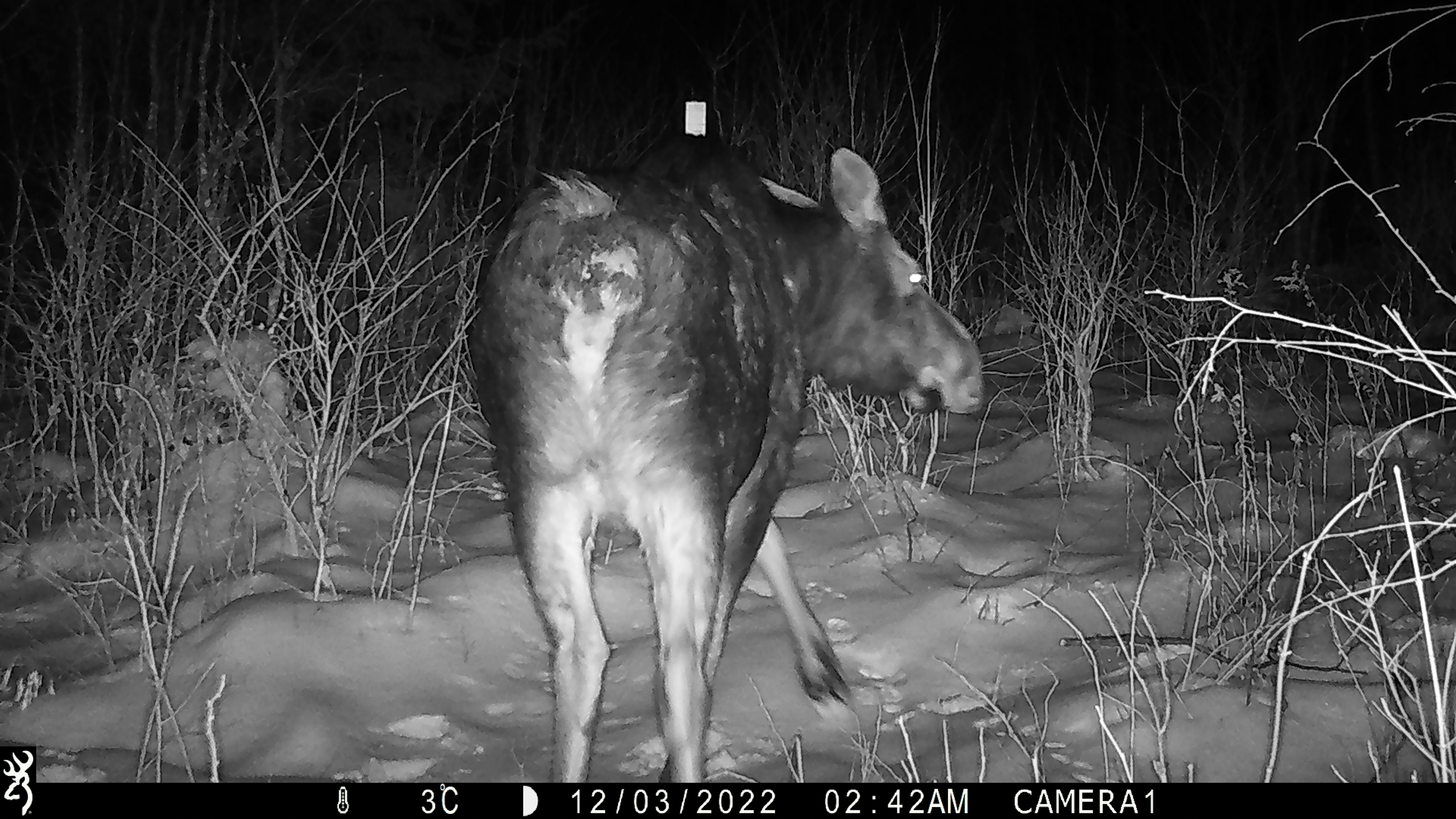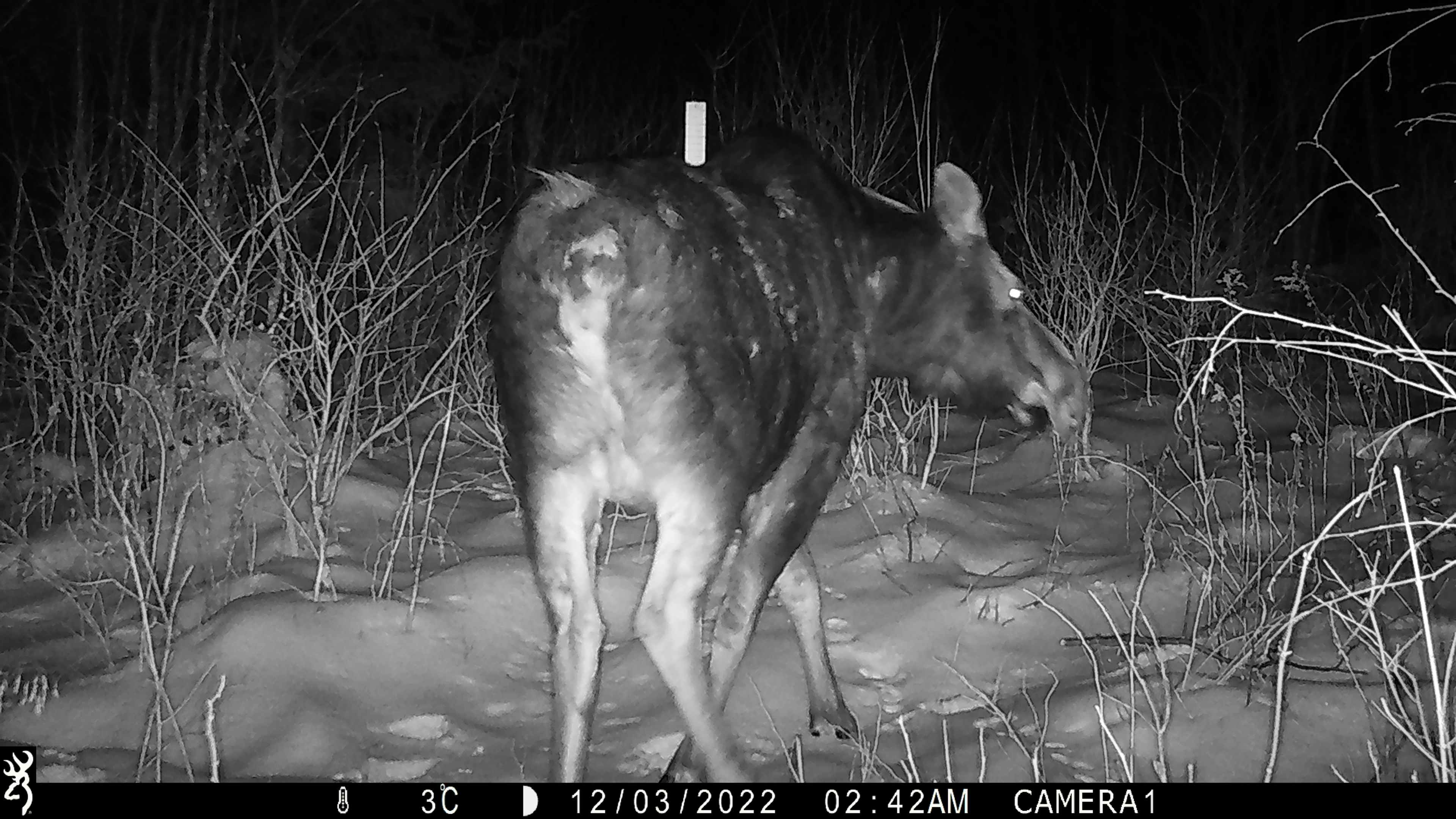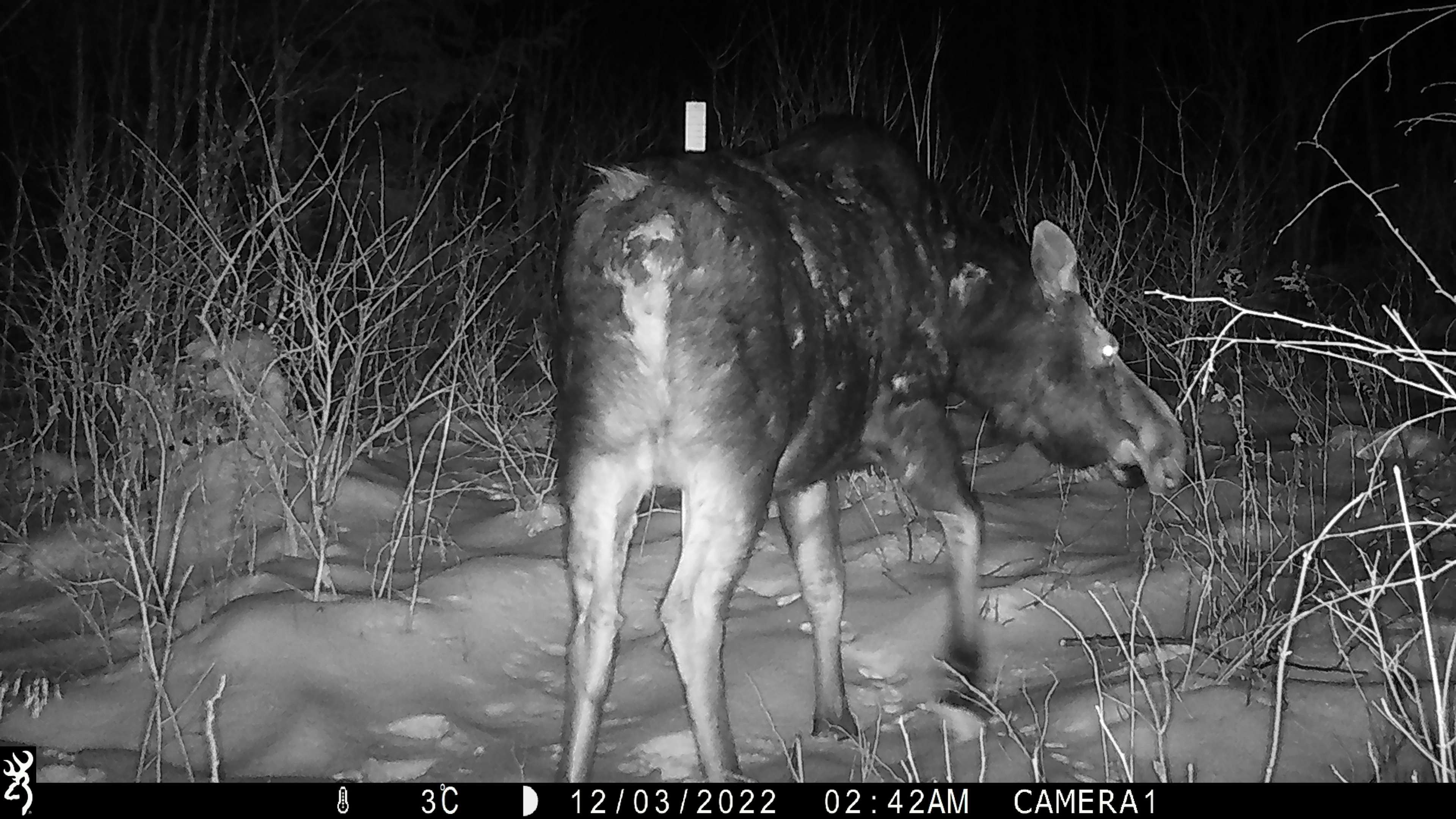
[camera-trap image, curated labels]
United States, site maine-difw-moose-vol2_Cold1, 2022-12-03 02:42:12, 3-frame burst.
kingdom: Animalia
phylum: Chordata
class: Mammalia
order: Artiodactyla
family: Cervidae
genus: Alces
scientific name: Alces alces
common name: moose